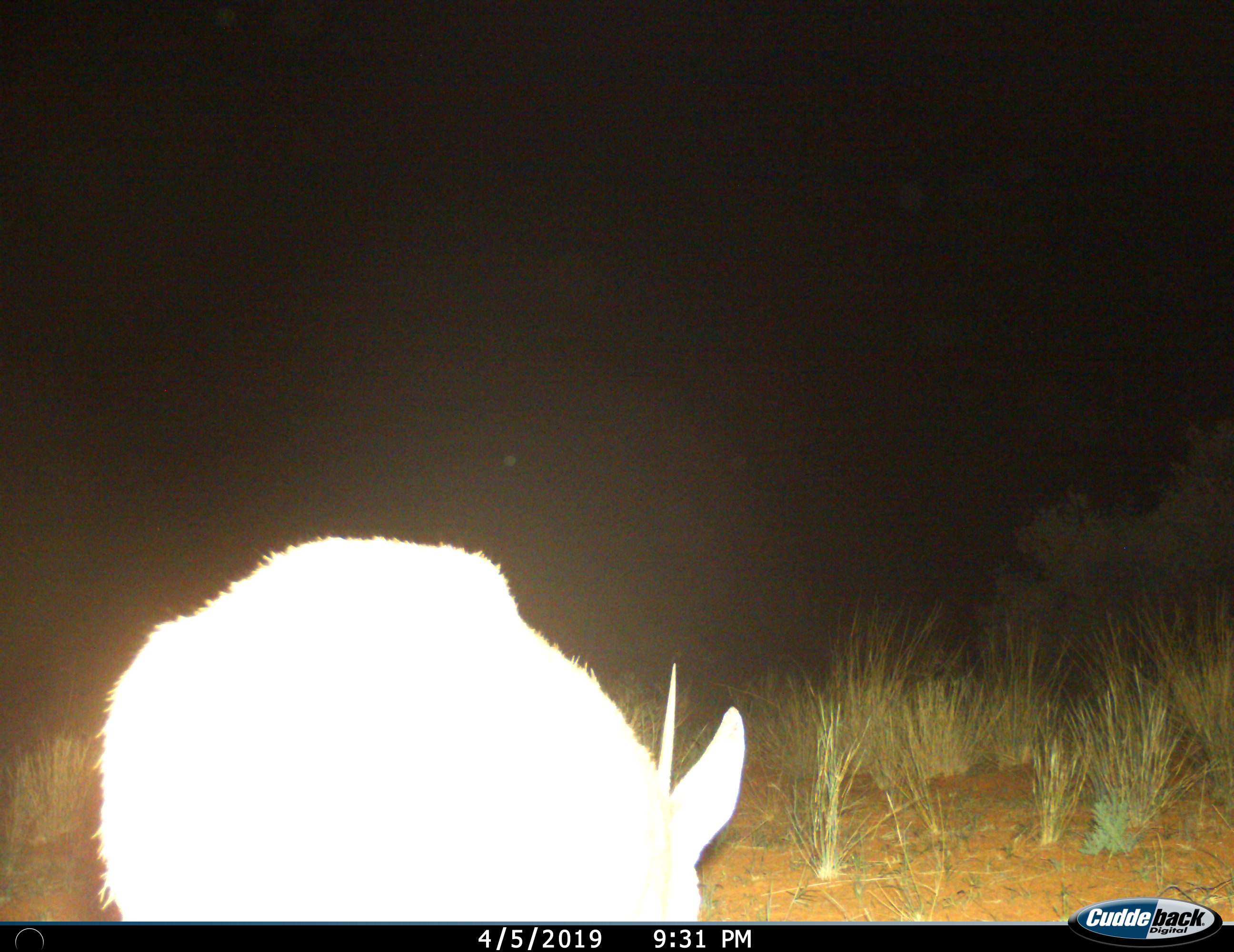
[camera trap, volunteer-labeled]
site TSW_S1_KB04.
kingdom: Animalia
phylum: Chordata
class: Mammalia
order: Artiodactyla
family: Bovidae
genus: Raphicerus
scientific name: Raphicerus campestris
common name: steenbok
Steenbok (Raphicerus campestris), count 1. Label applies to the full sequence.